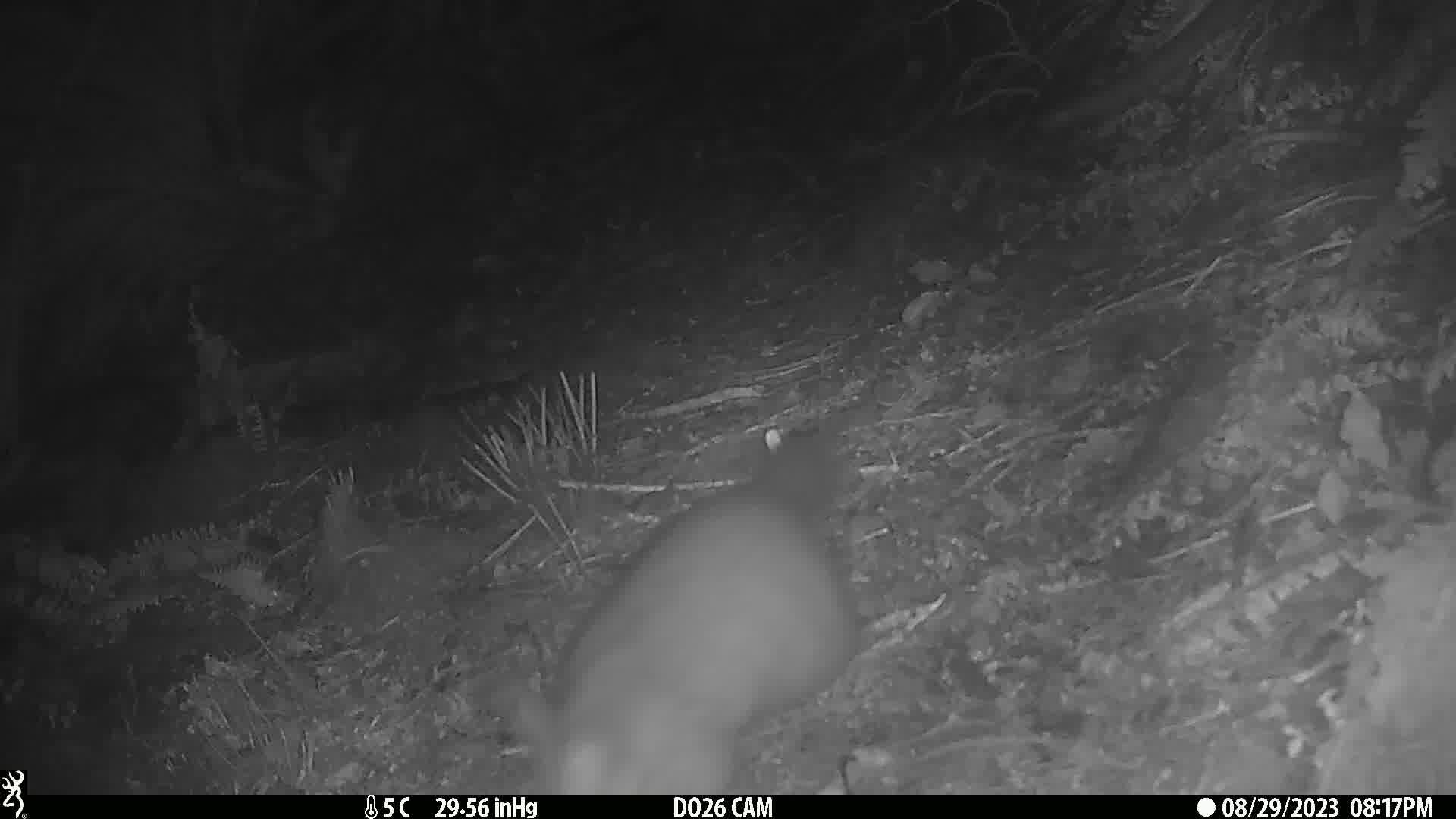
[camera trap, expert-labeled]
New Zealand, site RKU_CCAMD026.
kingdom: Animalia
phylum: Chordata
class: Mammalia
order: Diprotodontia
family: Phalangeridae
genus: Trichosurus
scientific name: Trichosurus vulpecula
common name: common brushtail possum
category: possum